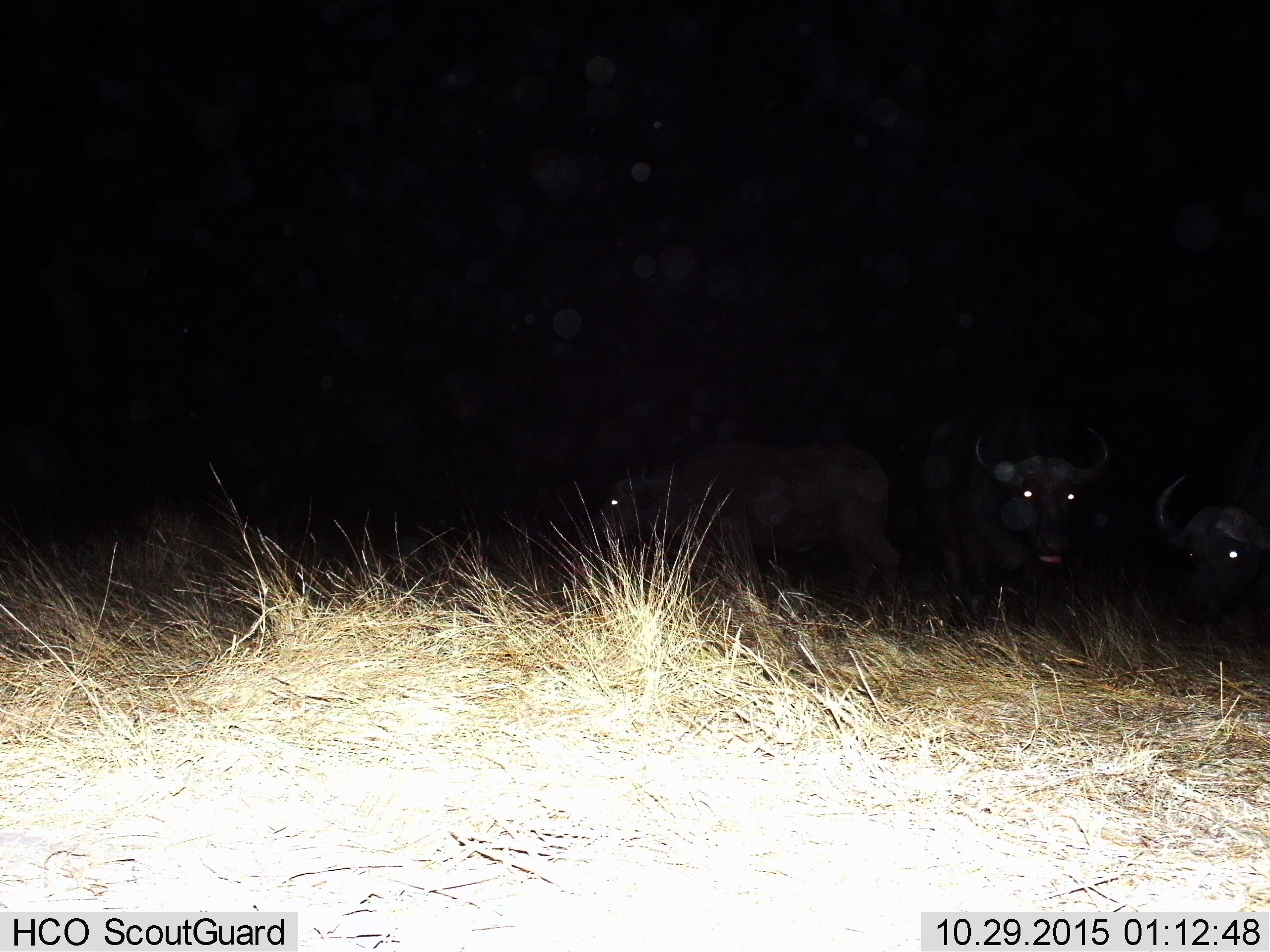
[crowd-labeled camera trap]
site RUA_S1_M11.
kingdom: Animalia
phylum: Chordata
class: Mammalia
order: Artiodactyla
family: Bovidae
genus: Syncerus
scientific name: Syncerus caffer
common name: african buffalo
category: buffalo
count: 3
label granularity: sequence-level